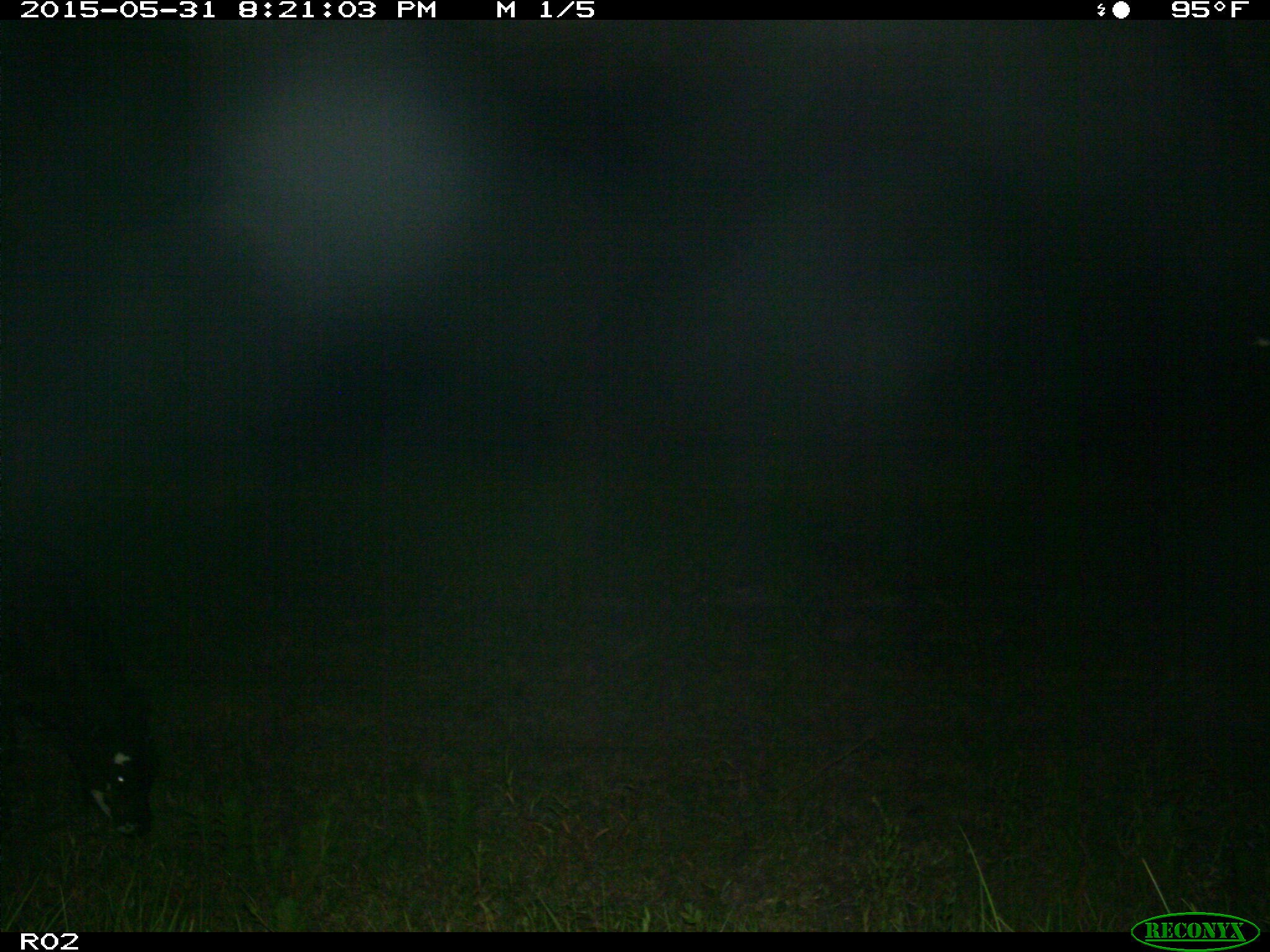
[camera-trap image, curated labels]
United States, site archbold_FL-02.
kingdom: Animalia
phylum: Chordata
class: Mammalia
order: Artiodactyla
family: Bovidae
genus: Bos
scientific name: Bos taurus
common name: domestic cow